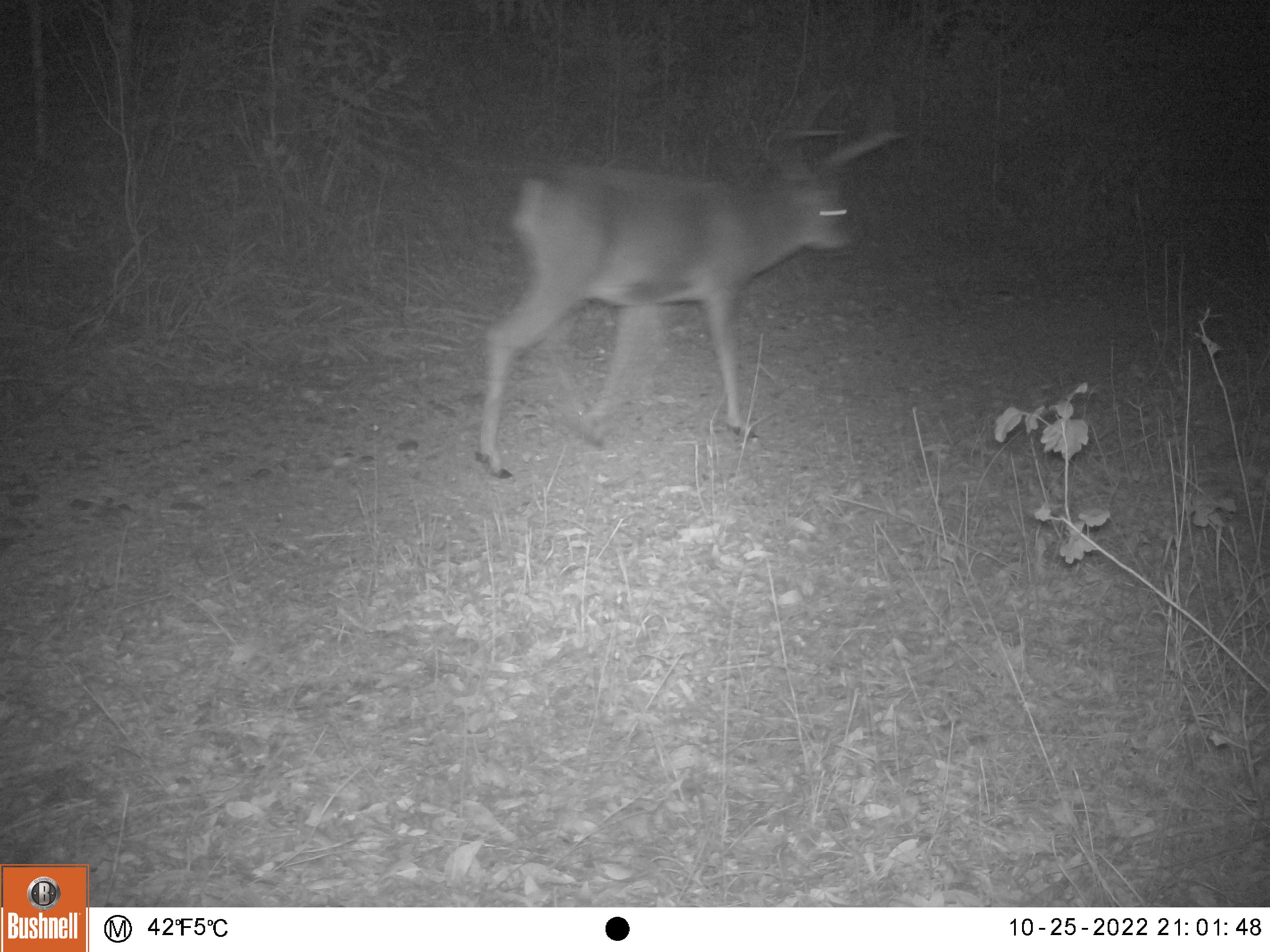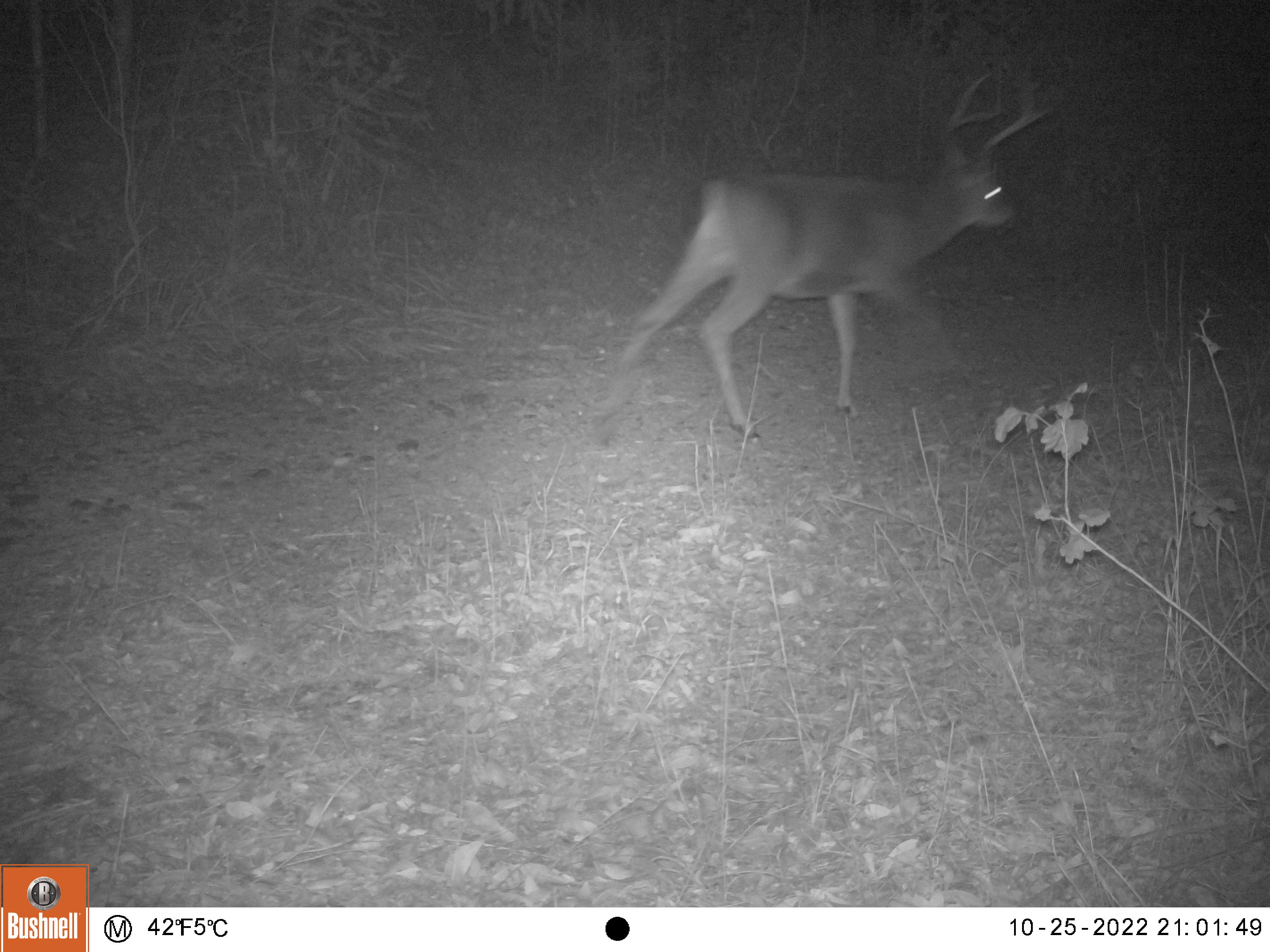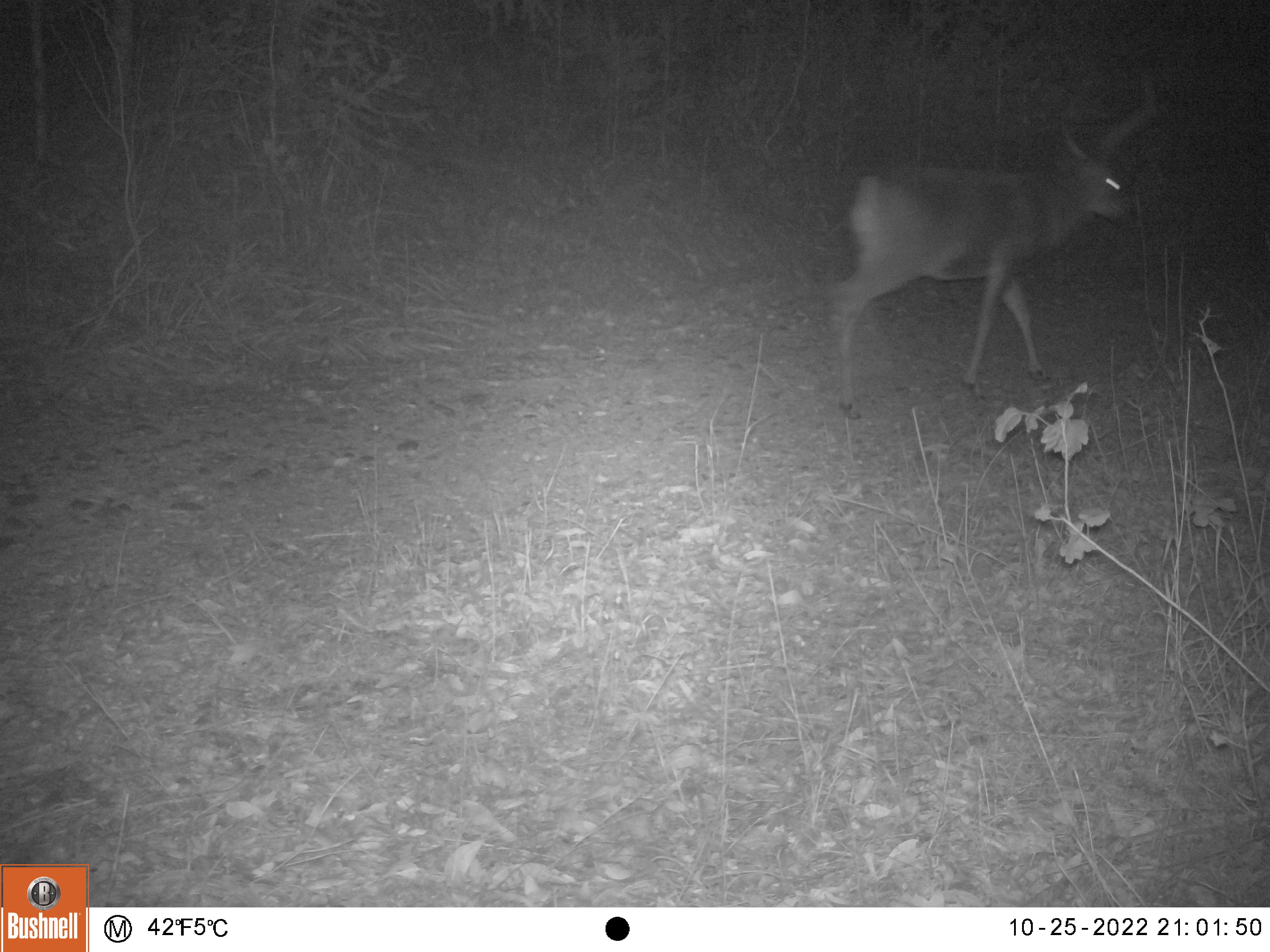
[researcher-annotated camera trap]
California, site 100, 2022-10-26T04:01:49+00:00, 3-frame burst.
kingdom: Animalia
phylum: Chordata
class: Mammalia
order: Artiodactyla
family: Cervidae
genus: Odocoileus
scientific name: Odocoileus hemionus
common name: mule deer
Mule deer (Odocoileus hemionus).